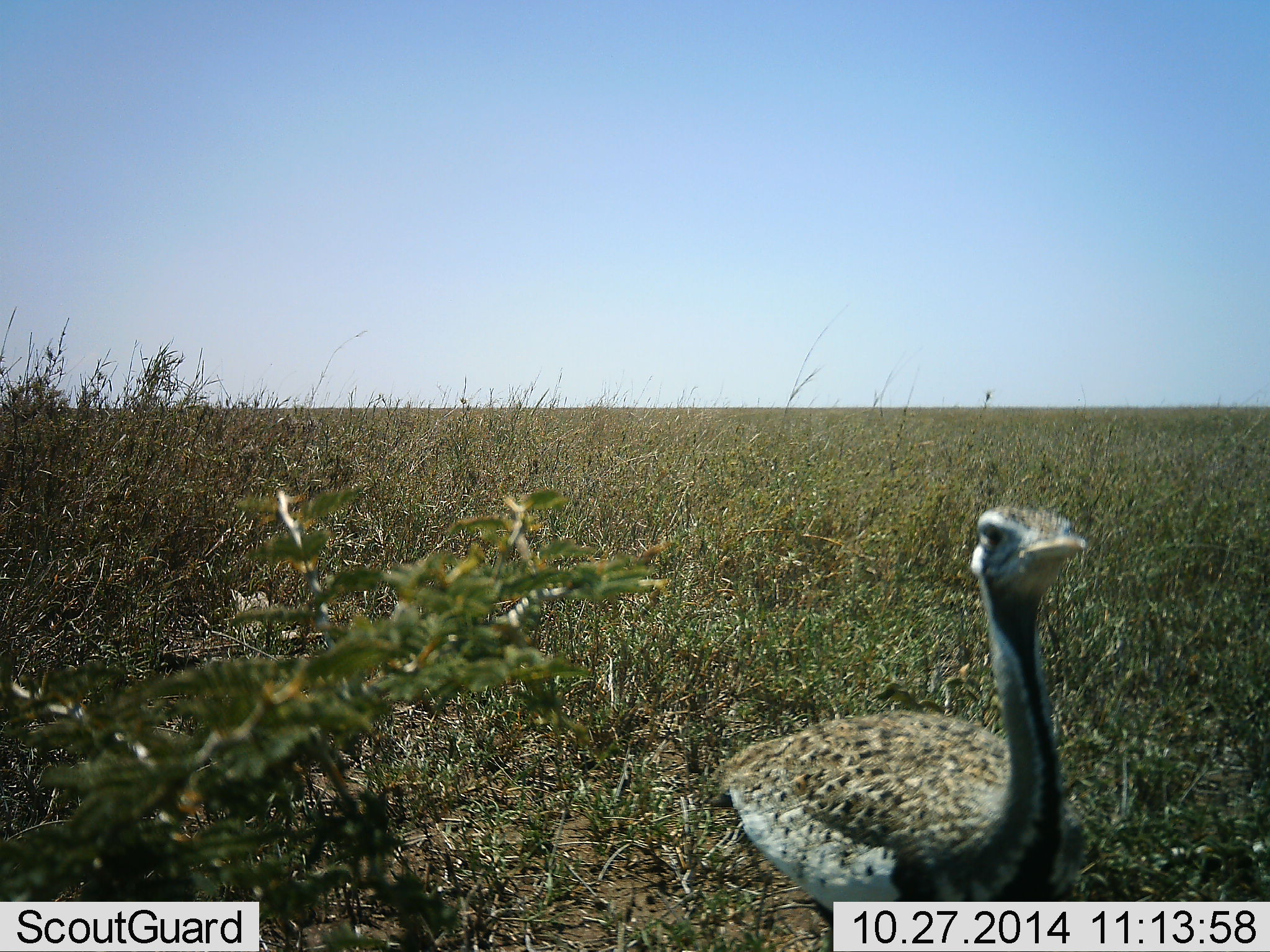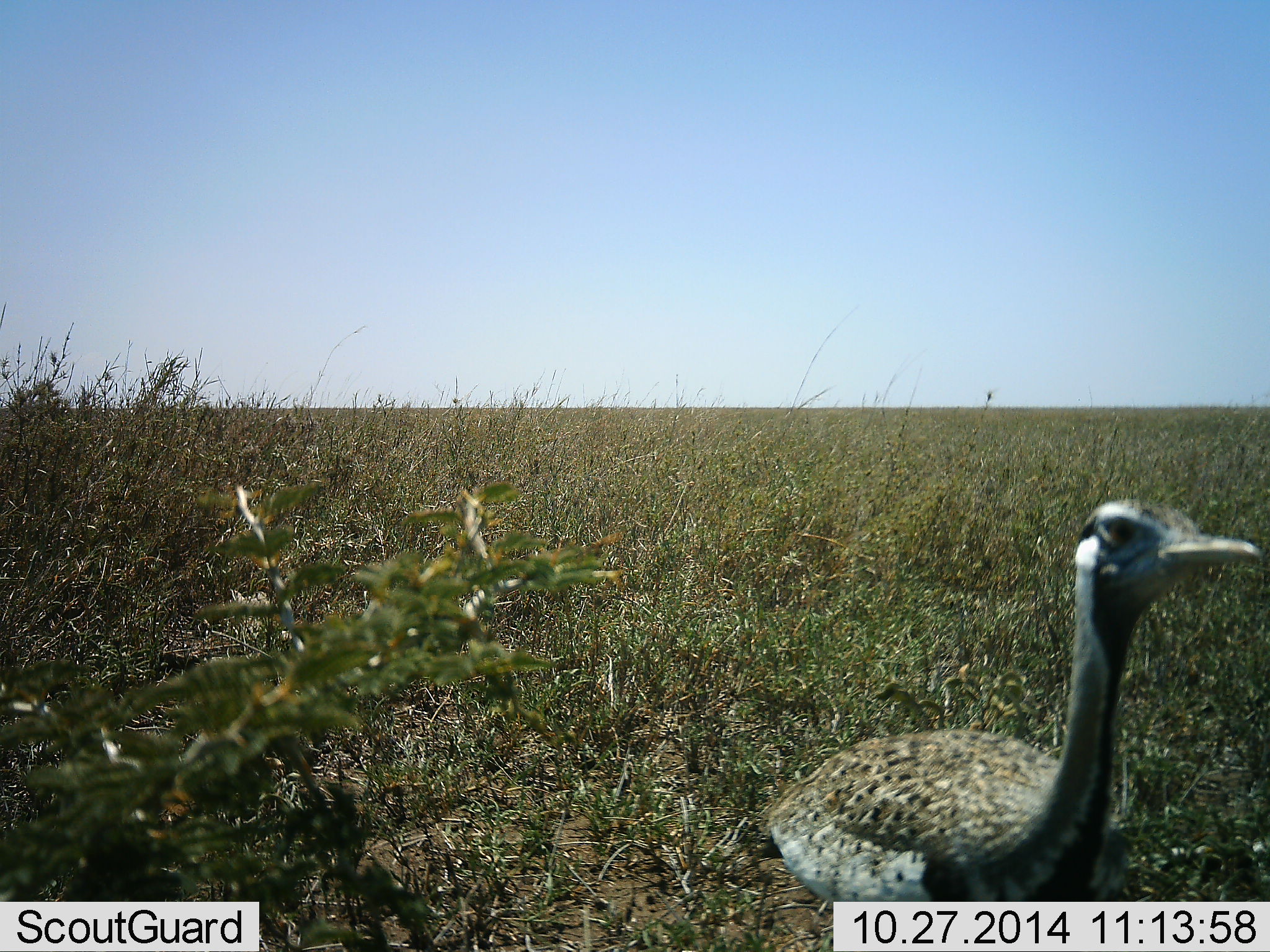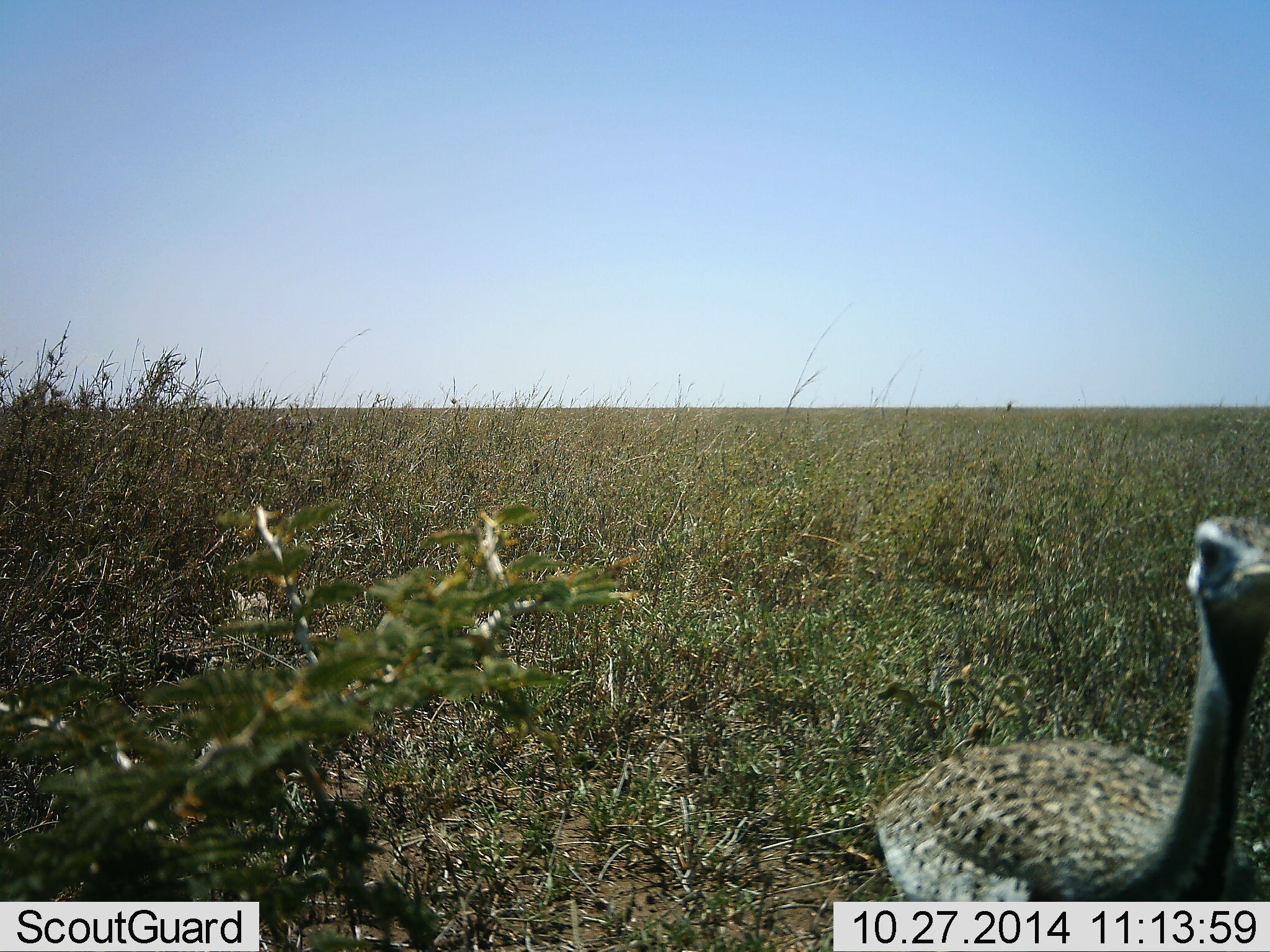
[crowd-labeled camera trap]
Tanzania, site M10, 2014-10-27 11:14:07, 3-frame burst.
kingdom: Animalia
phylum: Chordata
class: Aves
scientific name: Aves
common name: bird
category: otherbird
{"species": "otherbird (bird) (Aves)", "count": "1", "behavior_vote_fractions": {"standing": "30%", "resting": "0%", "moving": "80%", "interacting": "0%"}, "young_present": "0%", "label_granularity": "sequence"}